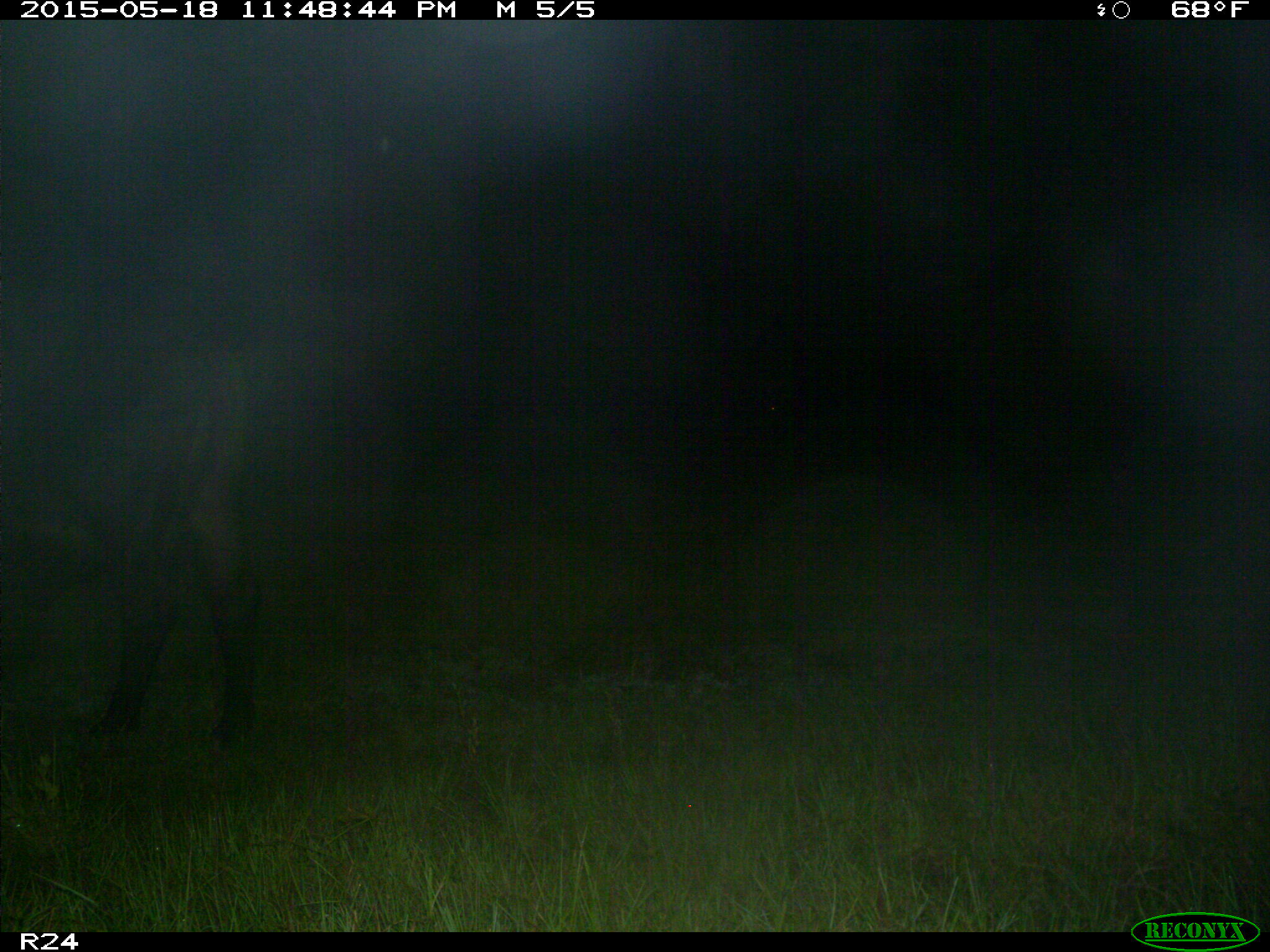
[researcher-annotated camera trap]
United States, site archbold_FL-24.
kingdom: Animalia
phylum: Chordata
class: Mammalia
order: Artiodactyla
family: Bovidae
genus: Bos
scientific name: Bos taurus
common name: domestic cow